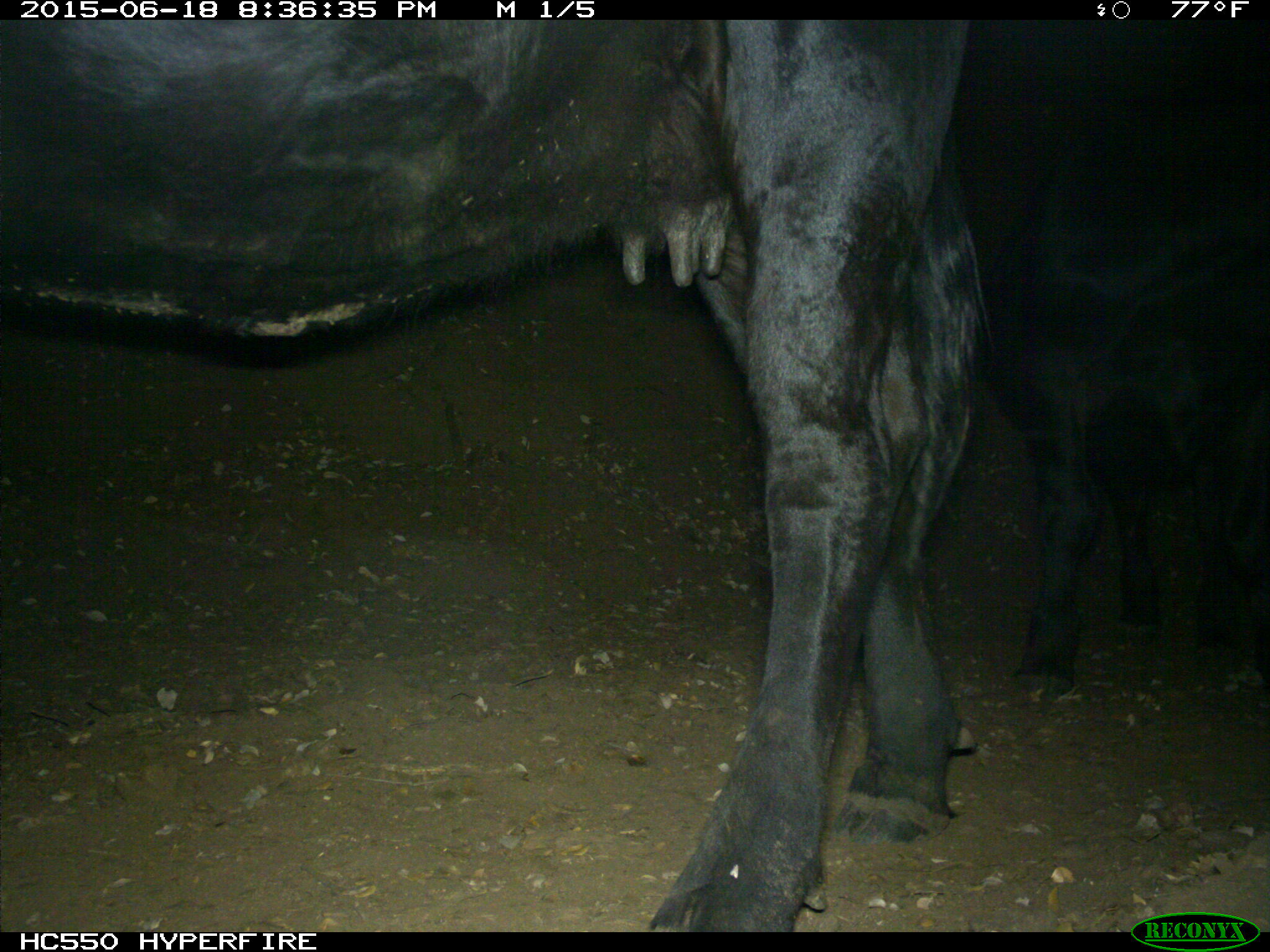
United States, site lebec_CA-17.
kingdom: Animalia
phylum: Chordata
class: Mammalia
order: Artiodactyla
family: Bovidae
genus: Bos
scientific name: Bos taurus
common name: domestic cow